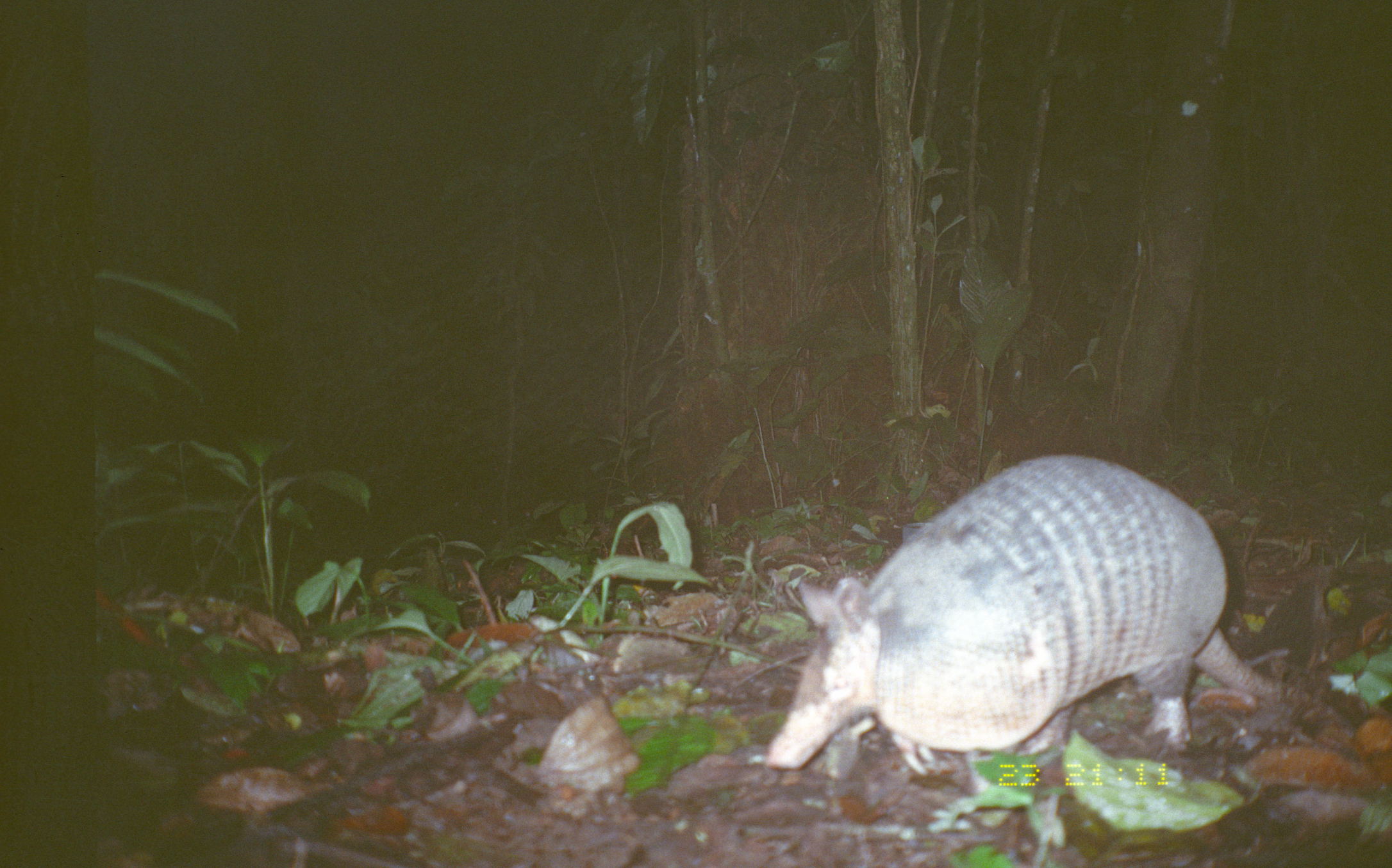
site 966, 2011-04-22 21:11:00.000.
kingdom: Animalia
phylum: Chordata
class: Mammalia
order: Cingulata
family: Dasypodidae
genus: Dasypus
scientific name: Dasypus novemcinctus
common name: nine-banded armadillo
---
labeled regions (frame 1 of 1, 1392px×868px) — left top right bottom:
dasypus novemcinctus: 766 451 1358 850